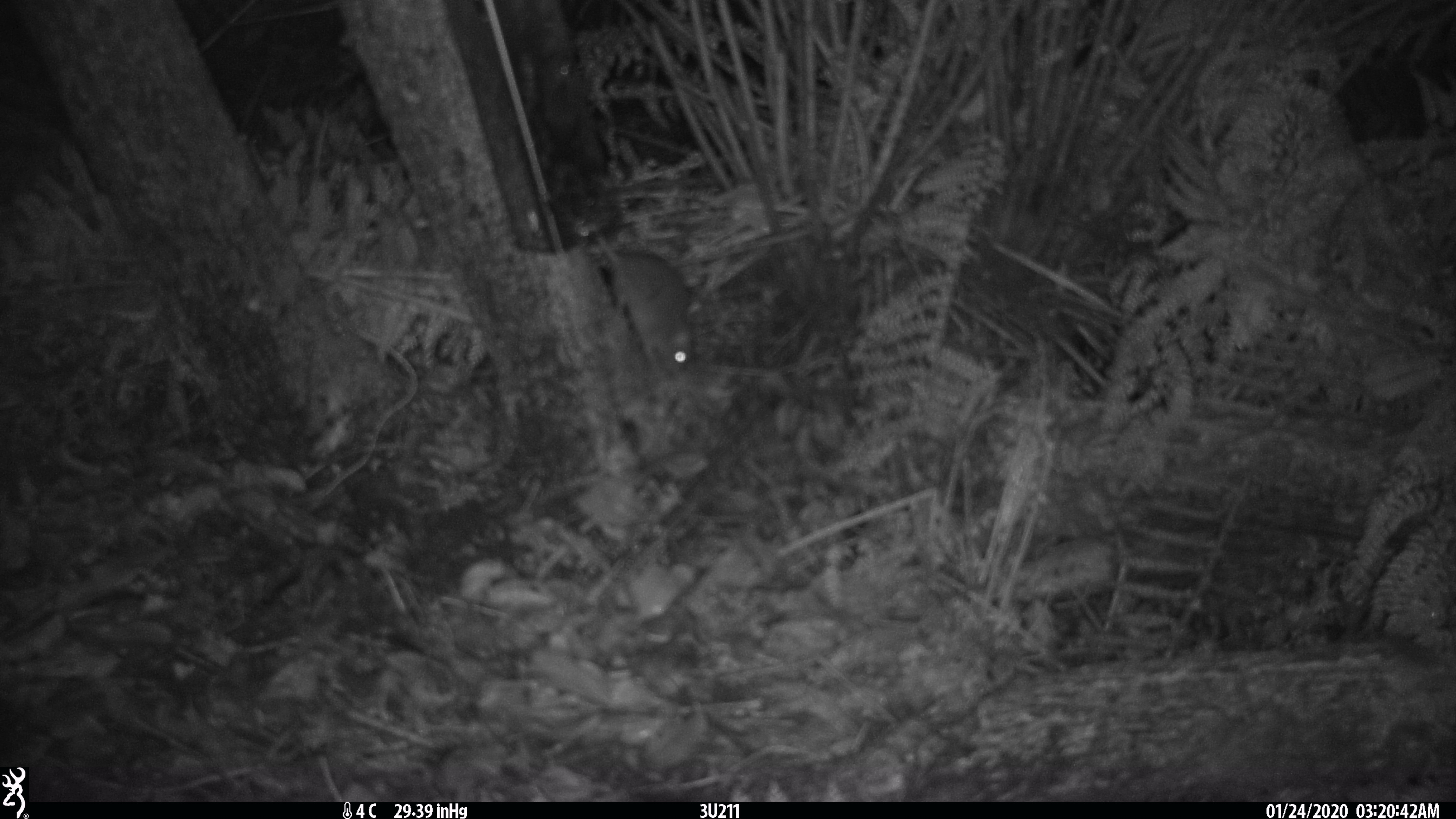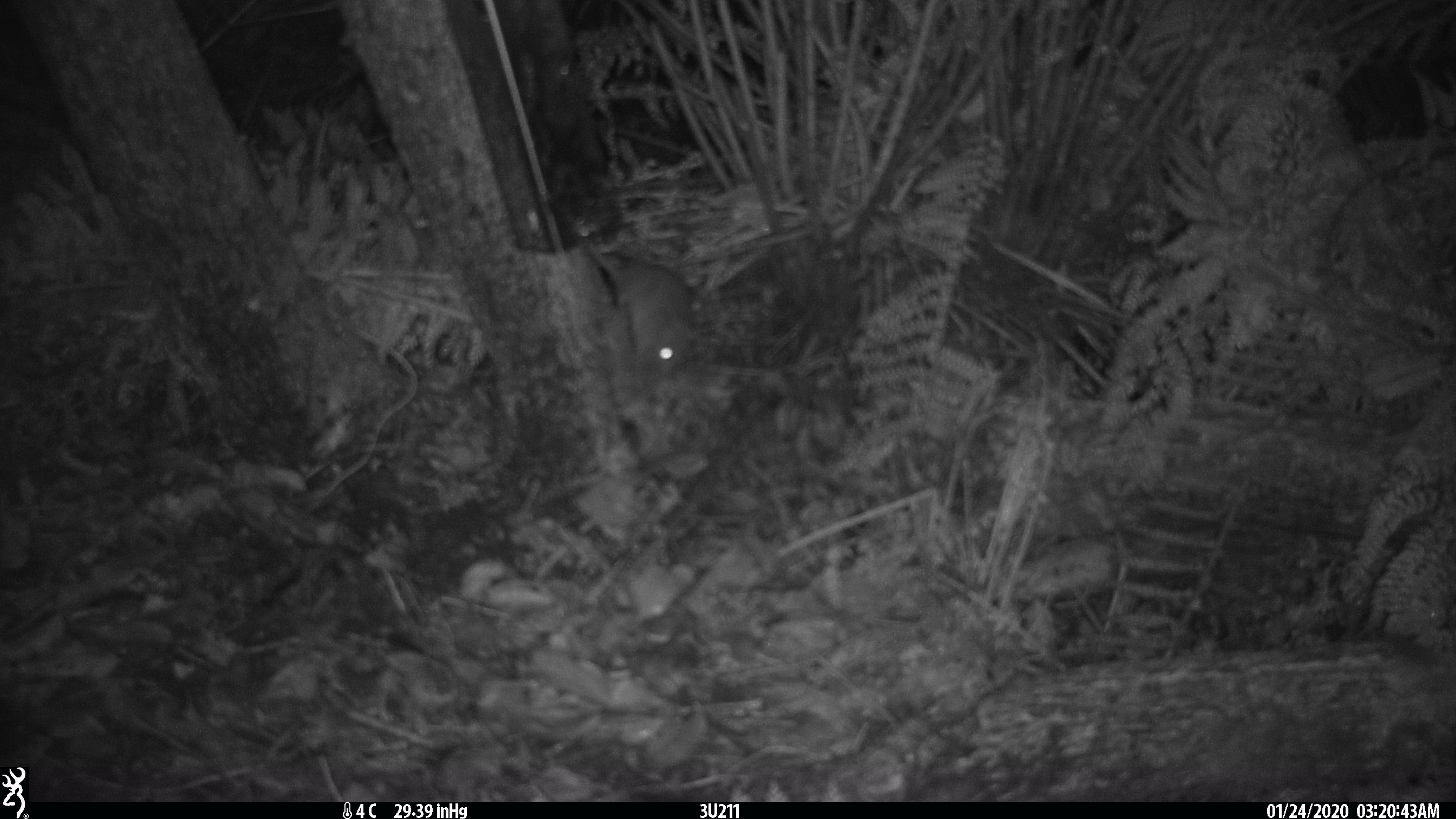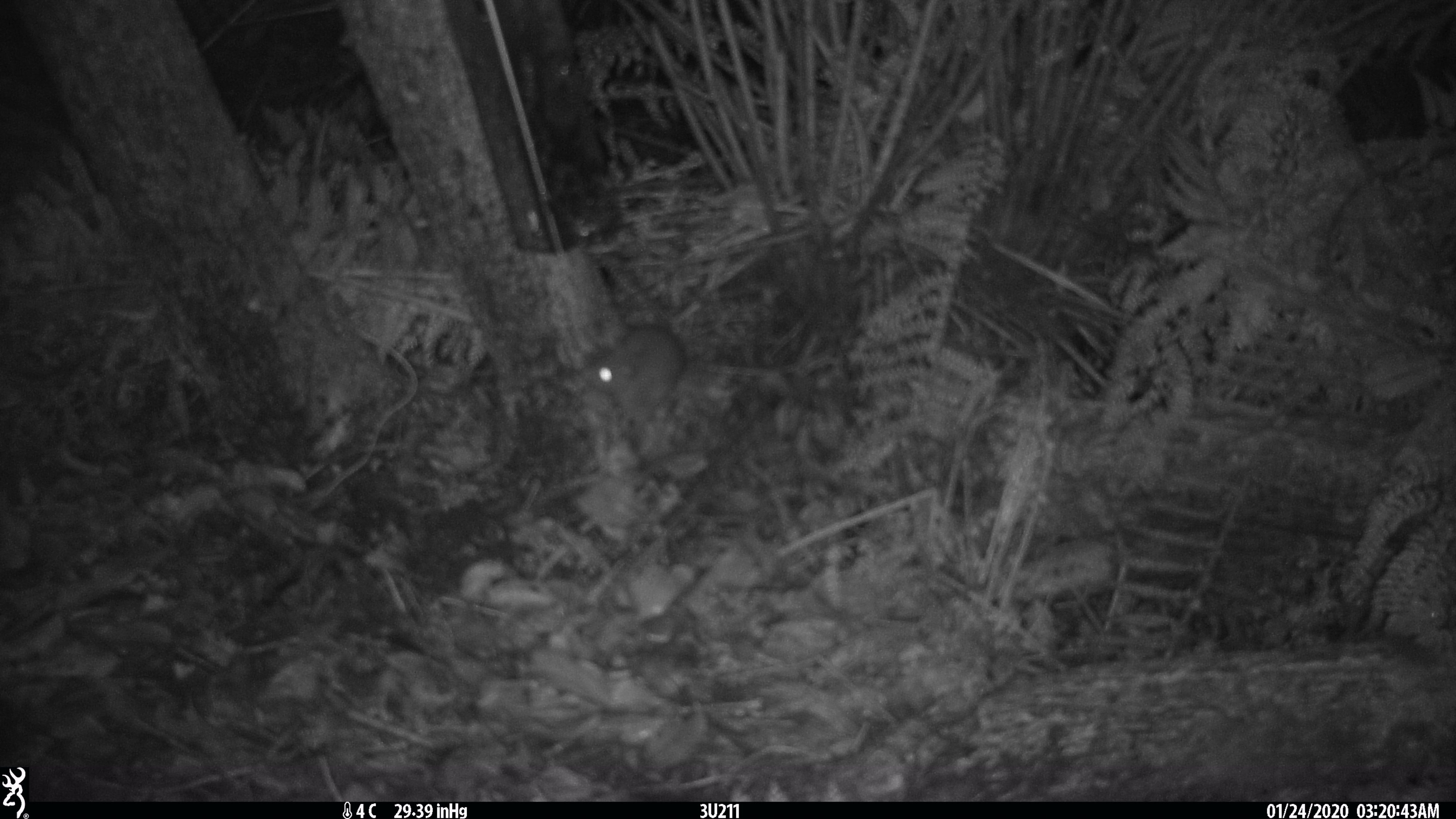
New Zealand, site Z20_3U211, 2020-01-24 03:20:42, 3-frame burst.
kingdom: Animalia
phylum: Chordata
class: Mammalia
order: Rodentia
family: Muridae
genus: Rattus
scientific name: Rattus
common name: rat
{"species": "rat (Rattus)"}